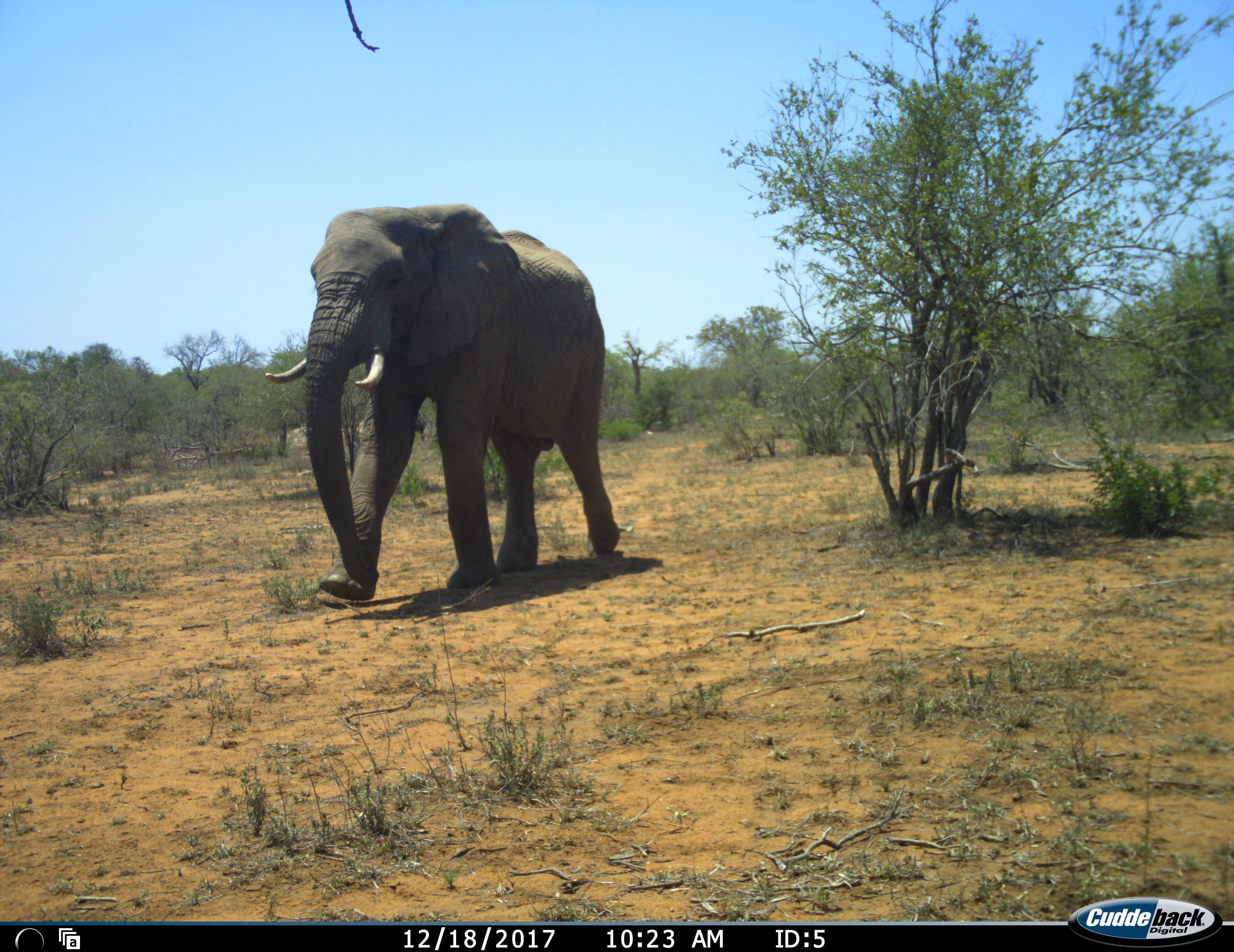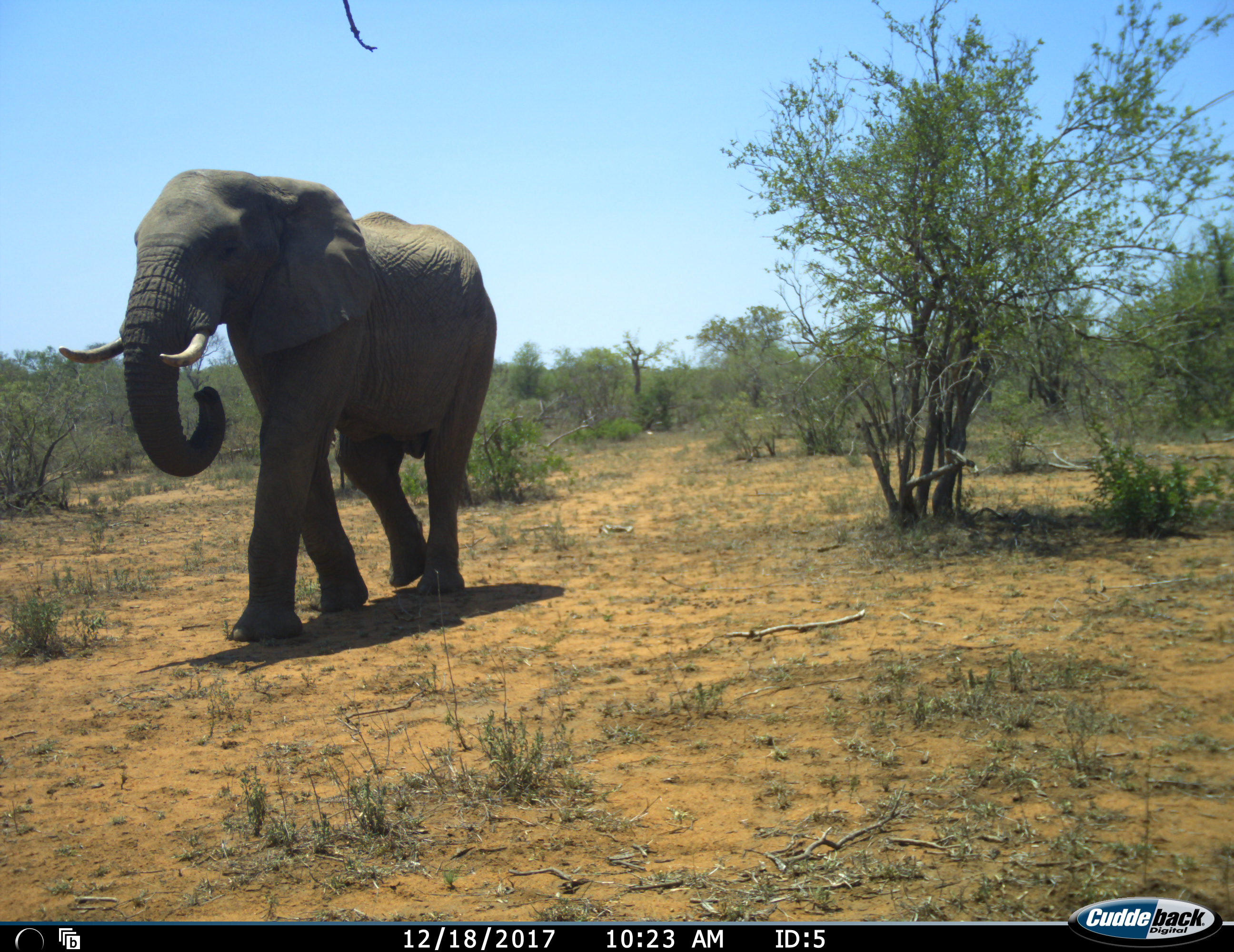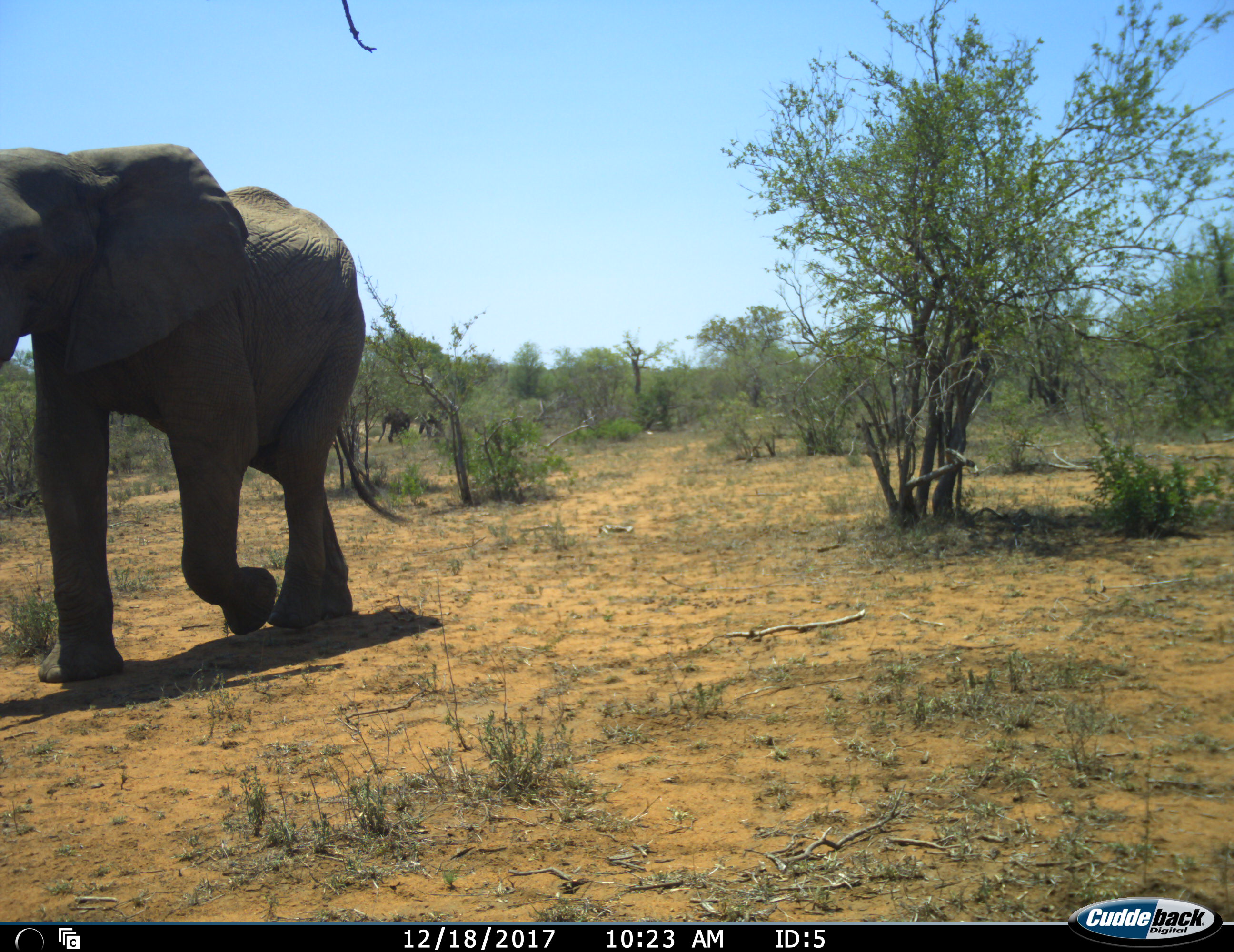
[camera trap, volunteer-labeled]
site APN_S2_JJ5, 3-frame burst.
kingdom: Animalia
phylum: Chordata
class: Mammalia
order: Proboscidea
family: Elephantidae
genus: Loxodonta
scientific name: Loxodonta africana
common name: african bush elephant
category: elephant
Elephant (african bush elephant) (Loxodonta africana), count 2. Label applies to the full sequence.